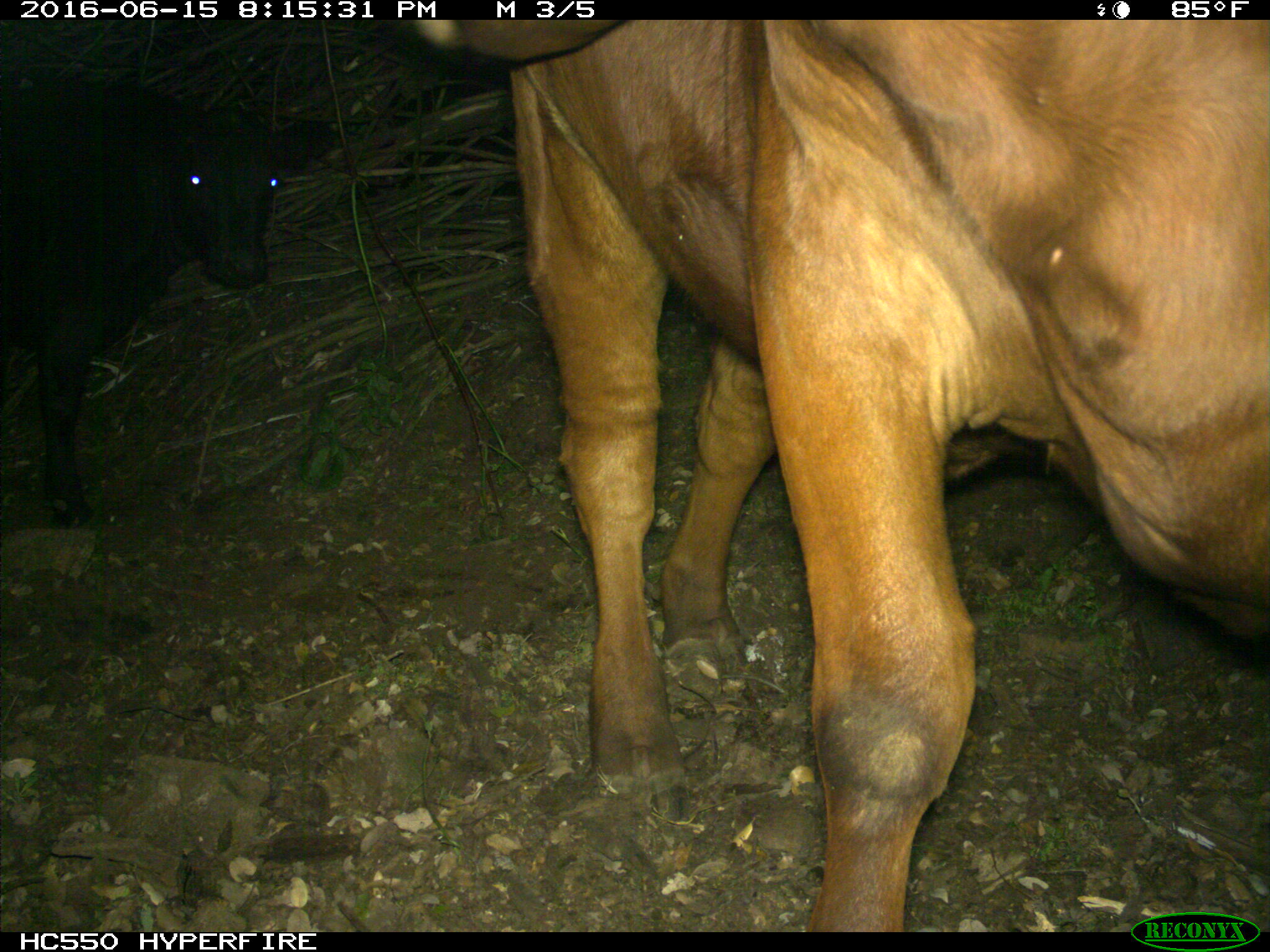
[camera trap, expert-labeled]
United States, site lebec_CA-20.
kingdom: Animalia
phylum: Chordata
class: Mammalia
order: Artiodactyla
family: Bovidae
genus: Bos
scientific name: Bos taurus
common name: domestic cow